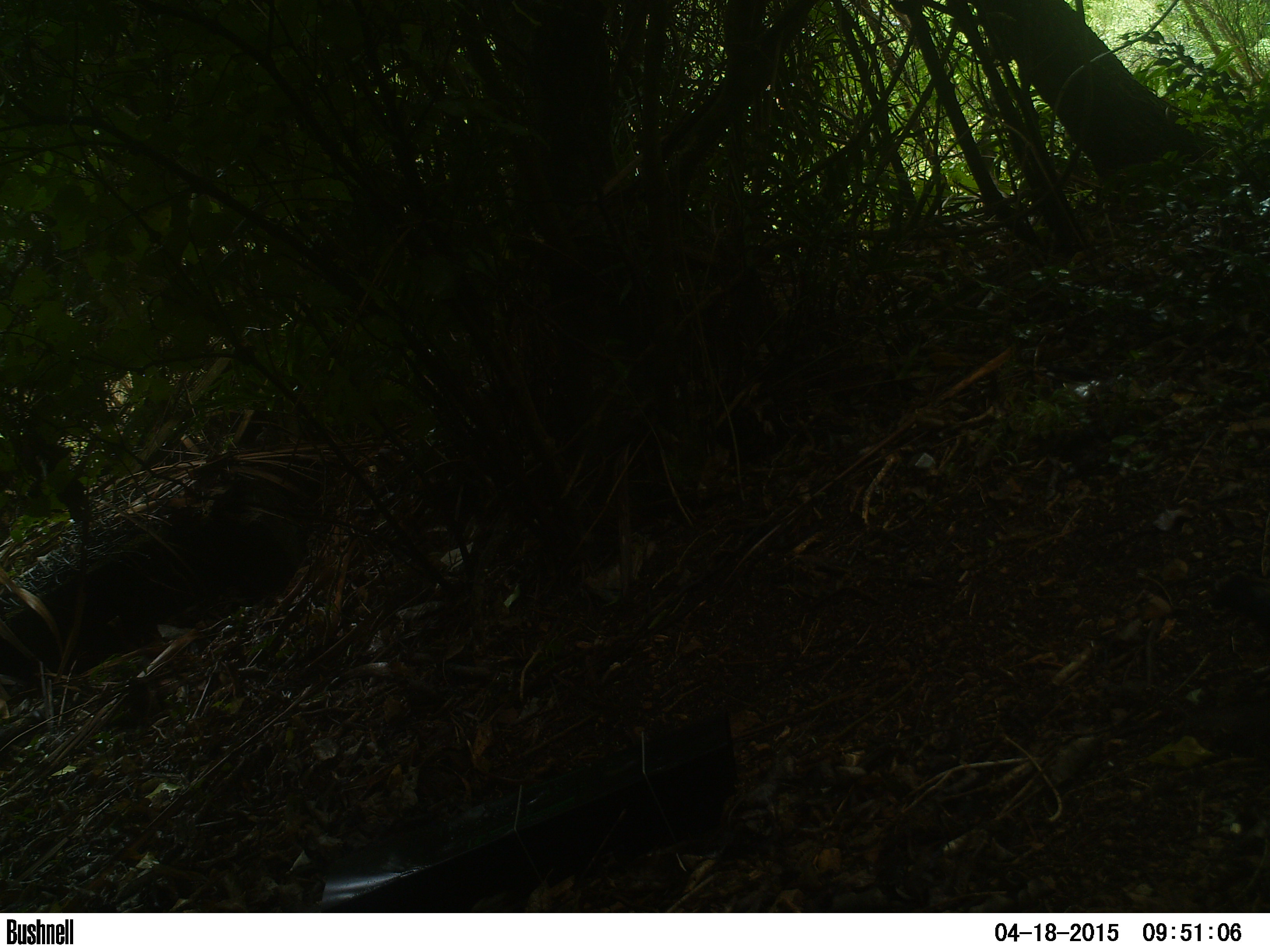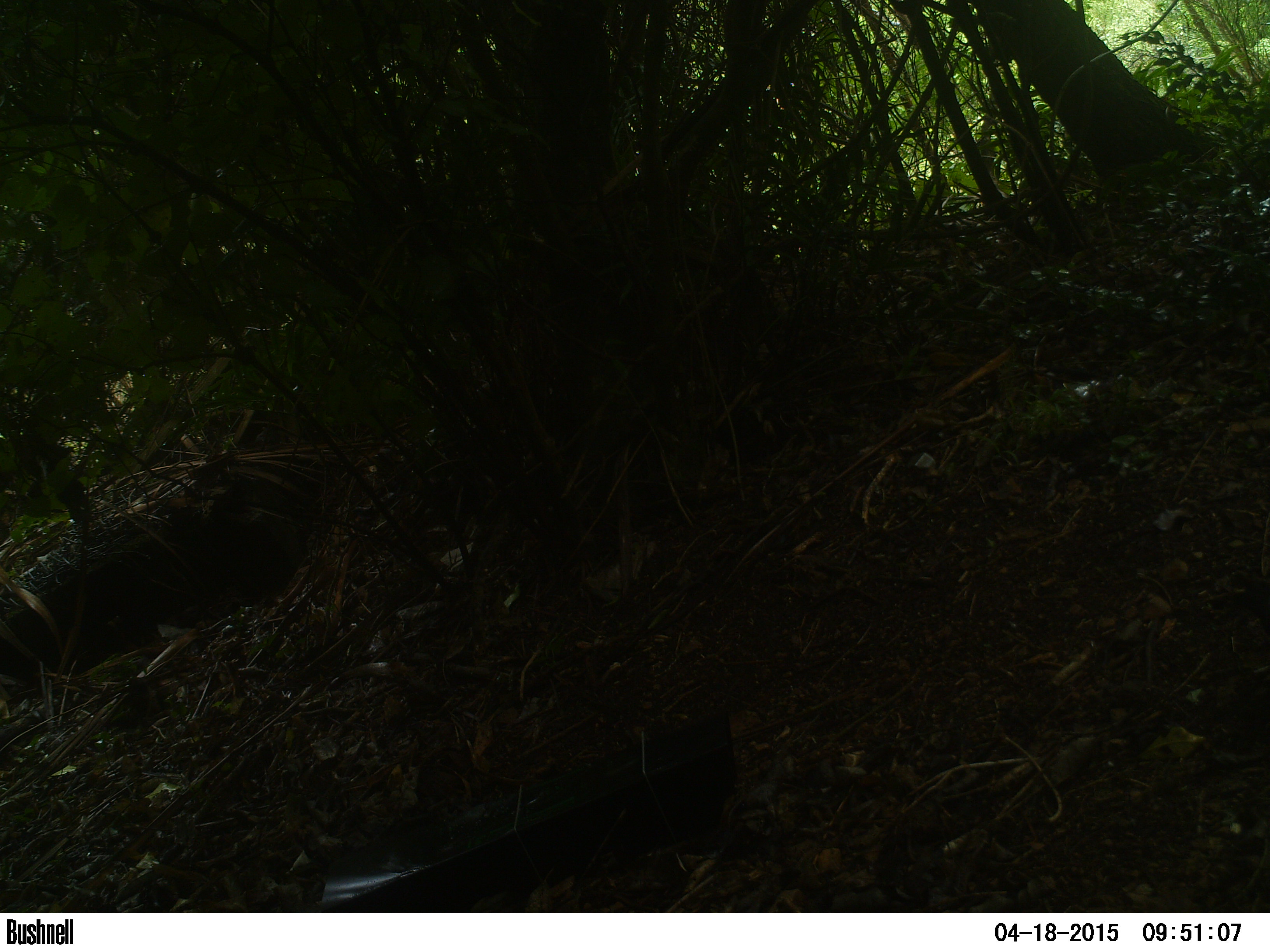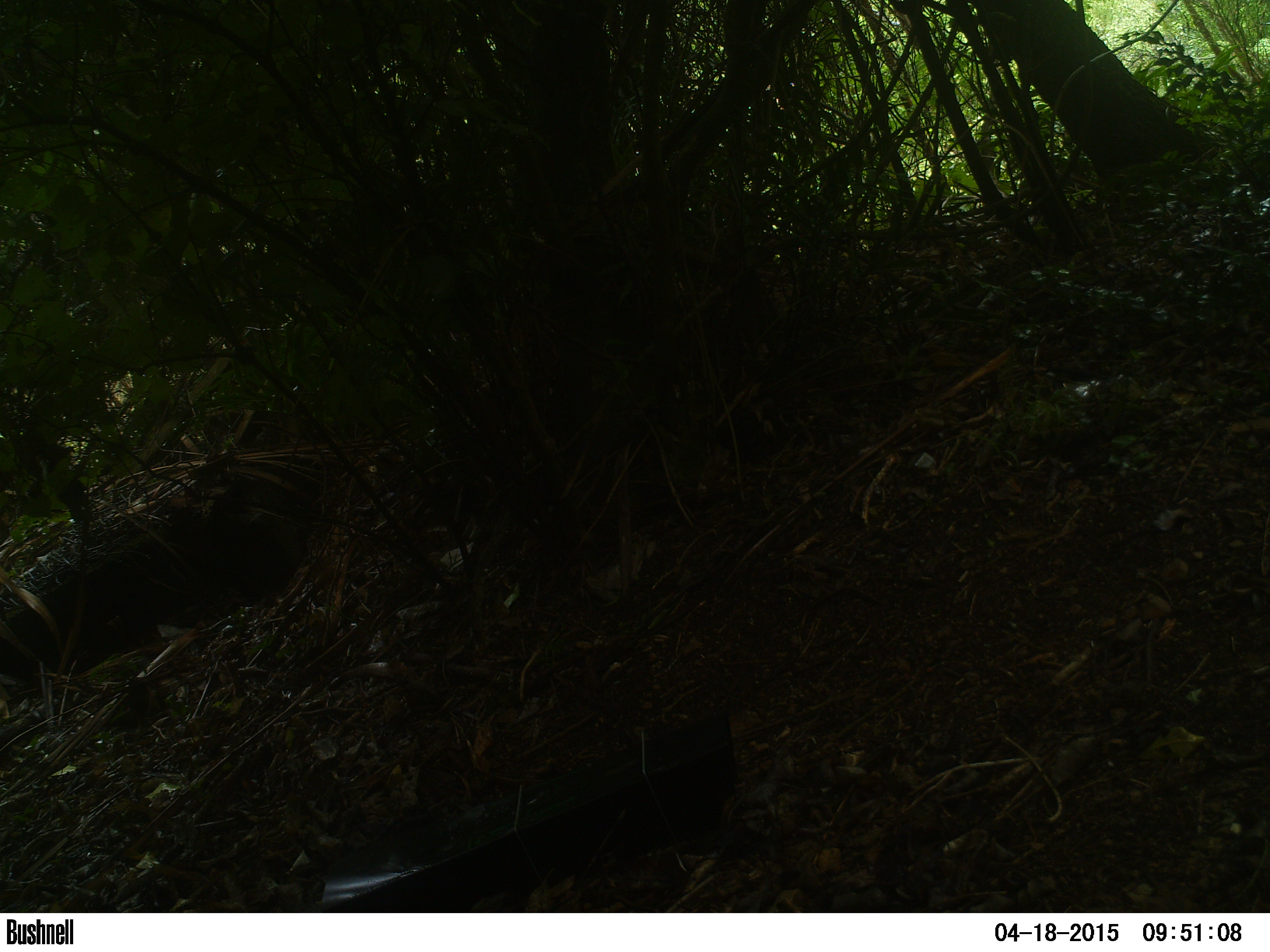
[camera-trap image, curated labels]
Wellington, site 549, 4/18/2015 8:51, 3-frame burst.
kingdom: Animalia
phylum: Chordata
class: Aves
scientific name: Aves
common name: bird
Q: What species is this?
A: Bird (Aves).